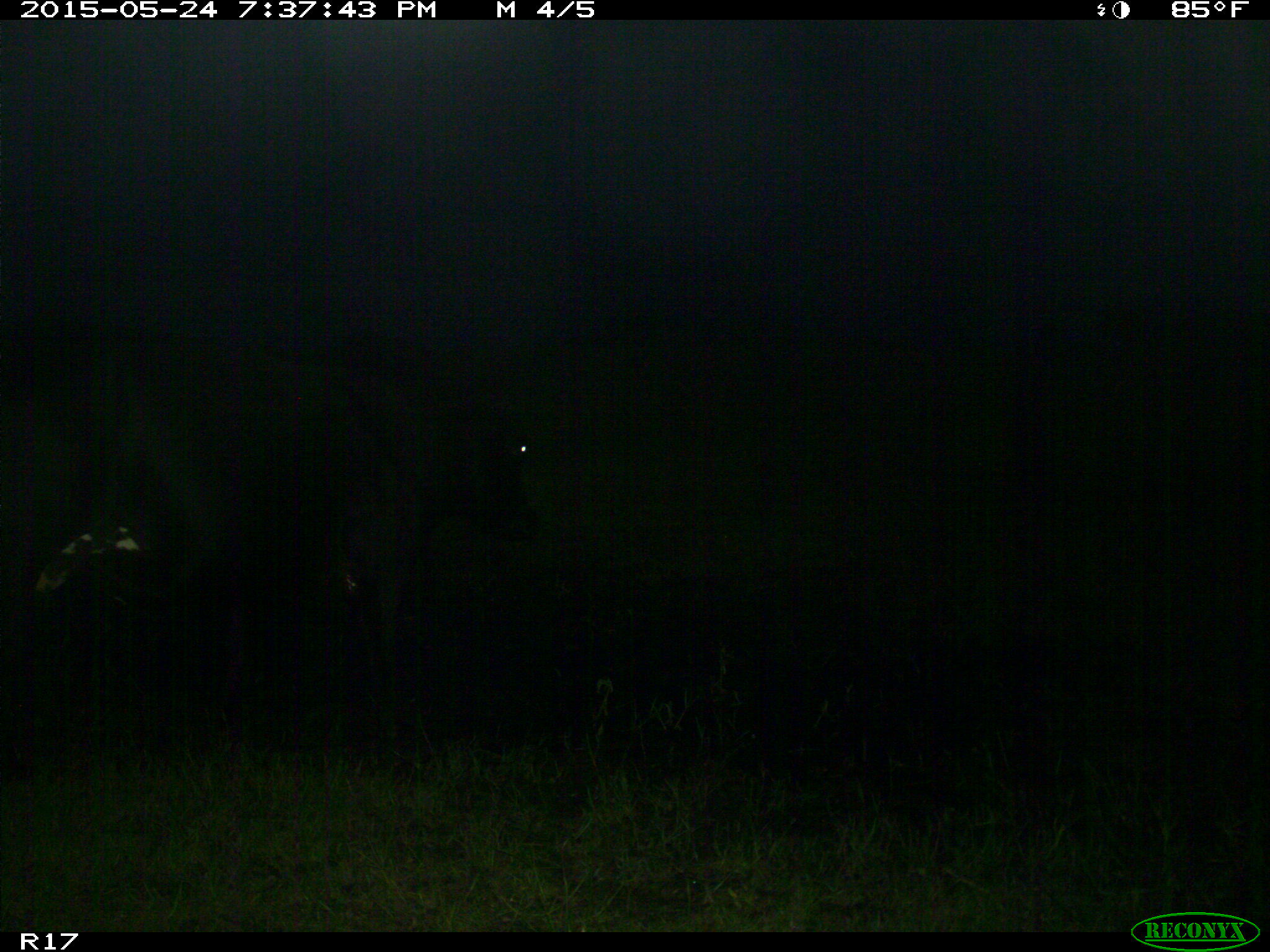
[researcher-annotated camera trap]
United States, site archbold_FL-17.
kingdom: Animalia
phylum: Chordata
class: Mammalia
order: Artiodactyla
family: Bovidae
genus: Bos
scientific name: Bos taurus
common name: domestic cow